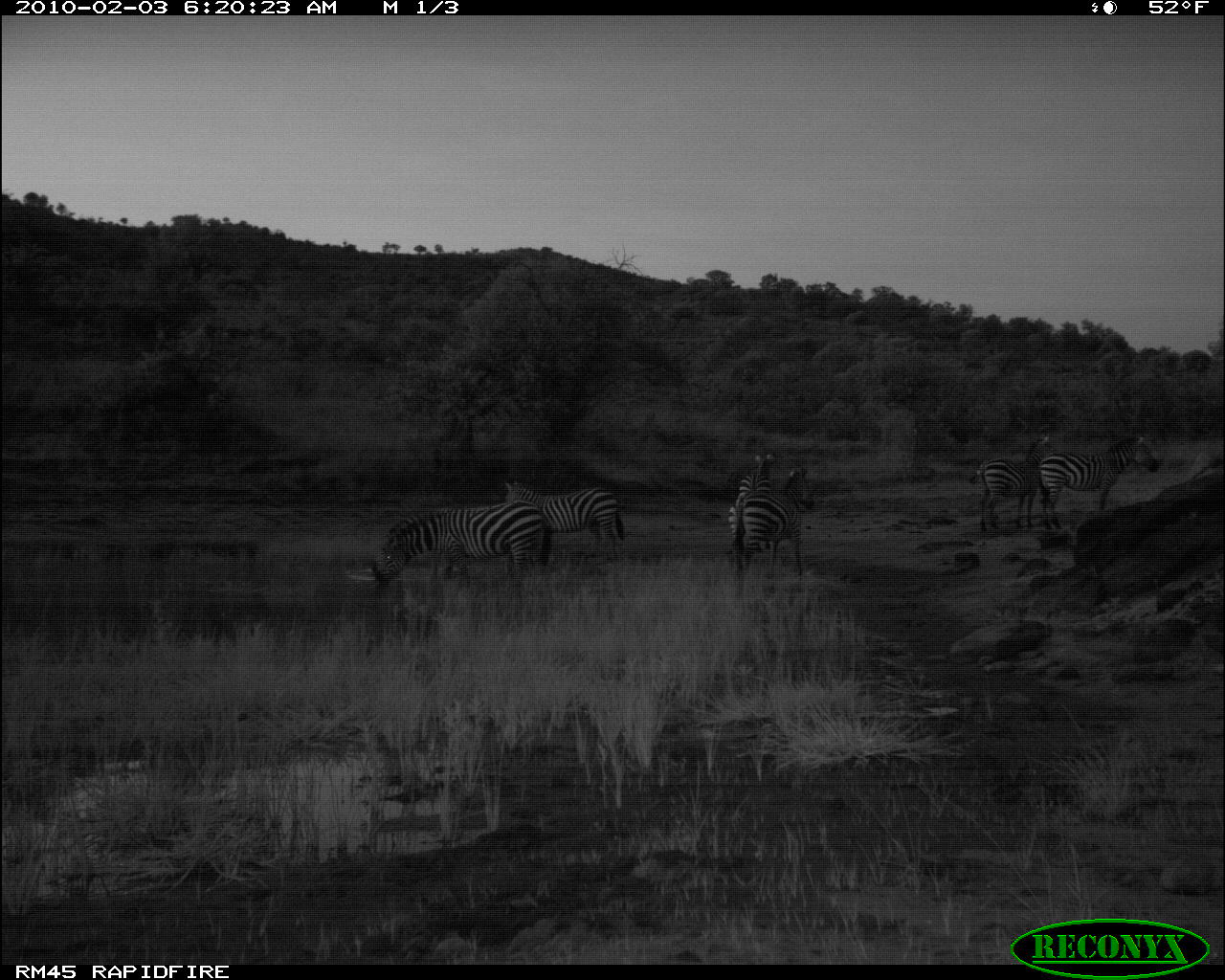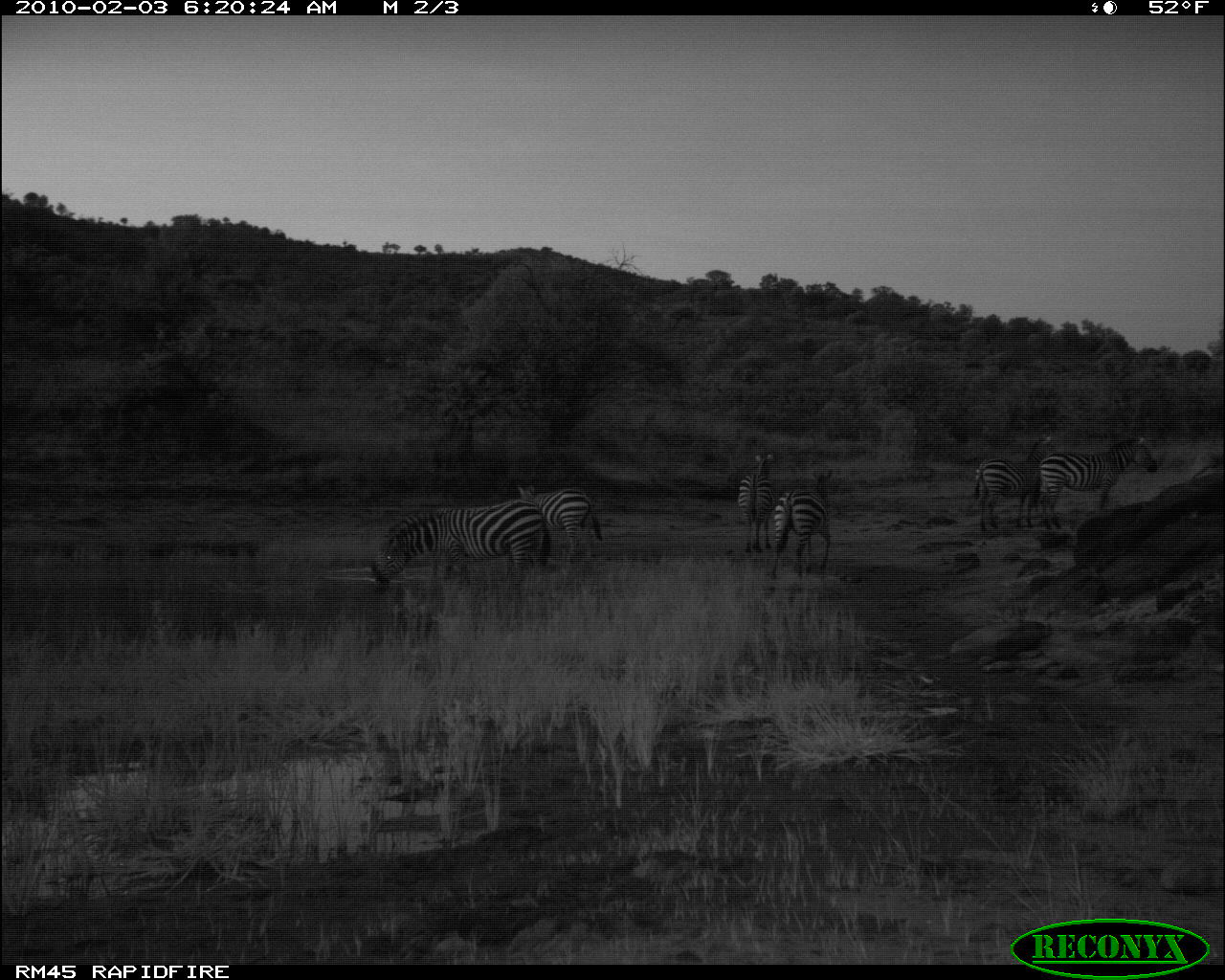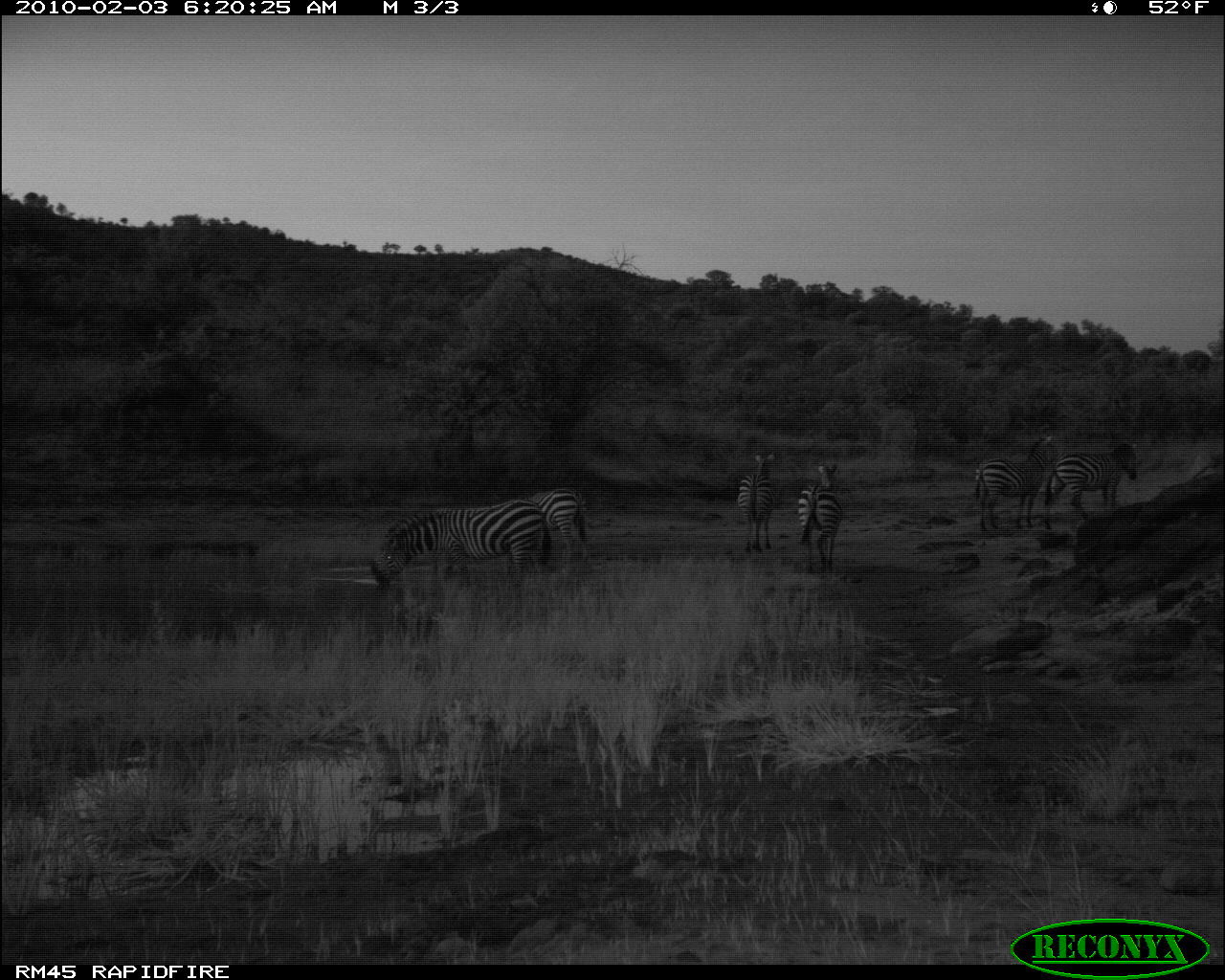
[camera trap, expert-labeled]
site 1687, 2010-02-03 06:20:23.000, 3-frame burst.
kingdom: Animalia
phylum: Chordata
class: Mammalia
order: Perissodactyla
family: Equidae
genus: Equus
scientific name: Equus quagga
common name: plains zebra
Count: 6.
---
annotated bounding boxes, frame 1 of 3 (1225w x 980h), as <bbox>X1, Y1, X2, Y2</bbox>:
equus quagga: <bbox>371, 499, 550, 591</bbox>; <bbox>1037, 436, 1161, 530</bbox>; <bbox>503, 479, 624, 561</bbox>; <bbox>728, 467, 815, 580</bbox>; <bbox>969, 432, 1054, 531</bbox>; <bbox>373, 507, 492, 577</bbox>; <bbox>738, 453, 776, 547</bbox>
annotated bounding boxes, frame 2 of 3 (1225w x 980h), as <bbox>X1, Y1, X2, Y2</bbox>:
equus quagga: <bbox>374, 499, 551, 584</bbox>; <bbox>1039, 436, 1158, 529</bbox>; <bbox>973, 434, 1057, 532</bbox>; <bbox>371, 505, 472, 577</bbox>; <bbox>770, 468, 833, 581</bbox>; <bbox>516, 484, 603, 555</bbox>; <bbox>738, 453, 776, 553</bbox>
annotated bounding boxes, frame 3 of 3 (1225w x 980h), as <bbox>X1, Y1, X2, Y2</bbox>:
equus quagga: <bbox>375, 498, 551, 593</bbox>; <bbox>974, 434, 1060, 531</bbox>; <bbox>1042, 443, 1137, 530</bbox>; <bbox>374, 507, 453, 574</bbox>; <bbox>527, 487, 590, 565</bbox>; <bbox>798, 463, 842, 573</bbox>; <bbox>737, 451, 776, 554</bbox>